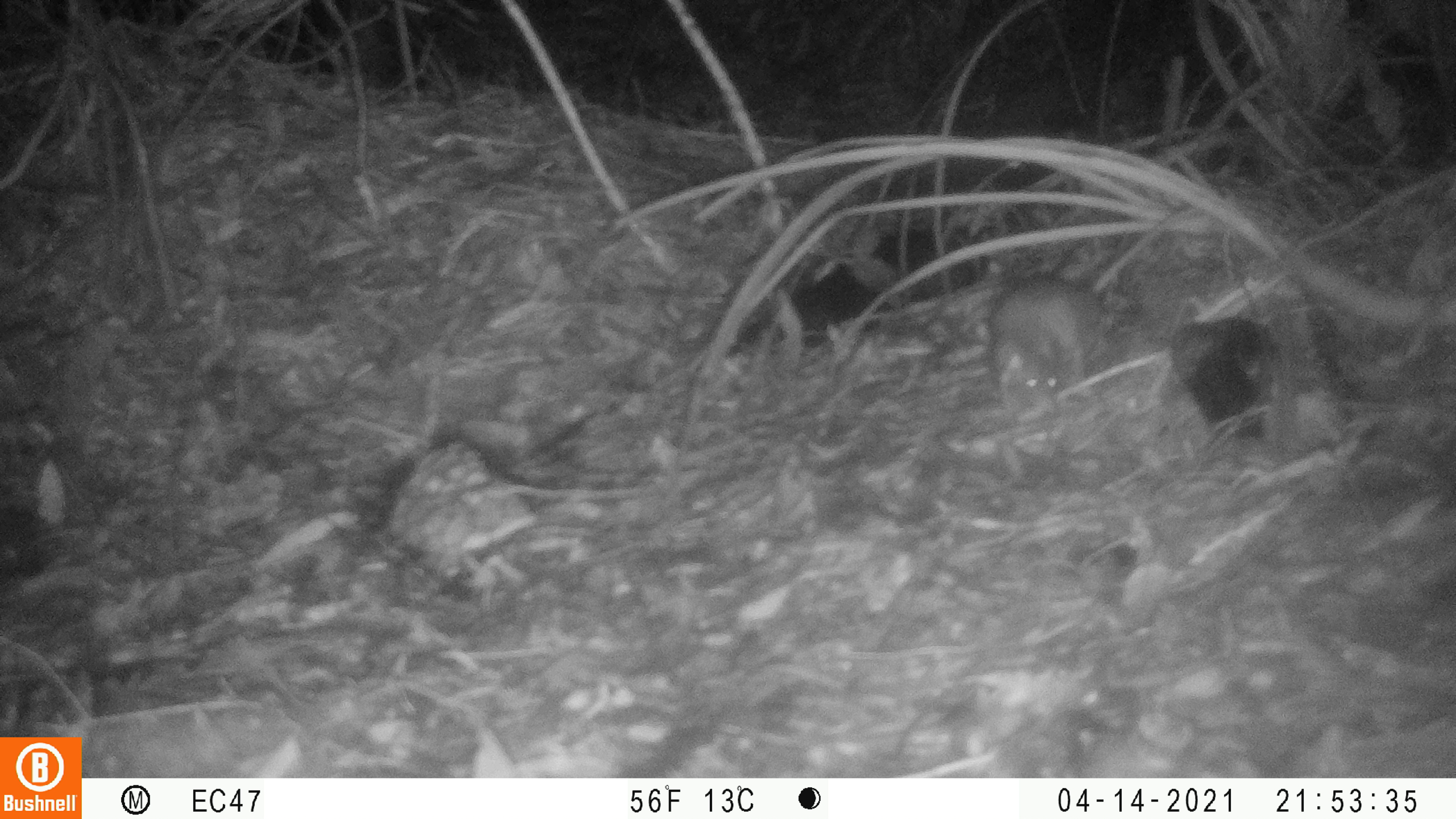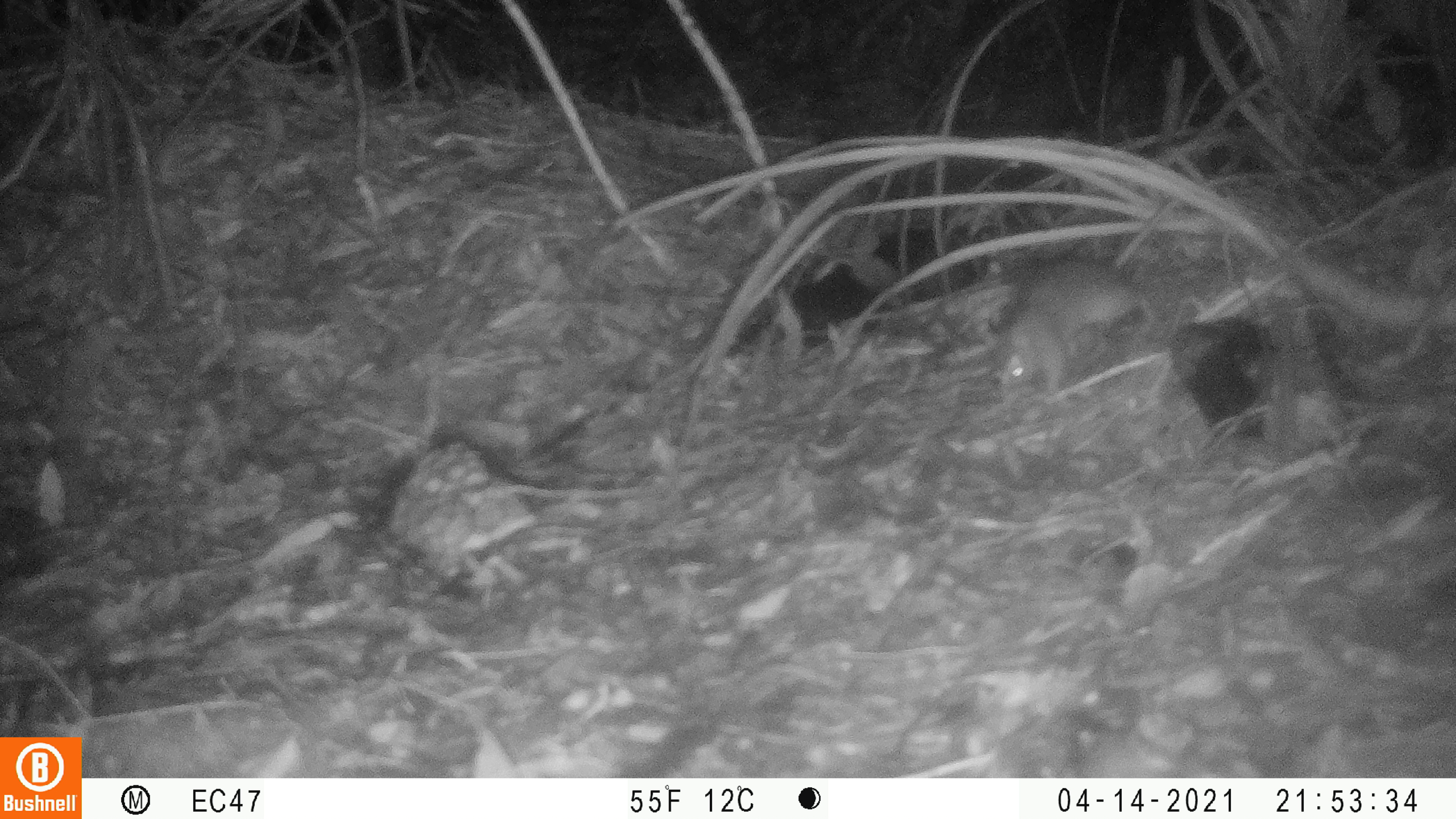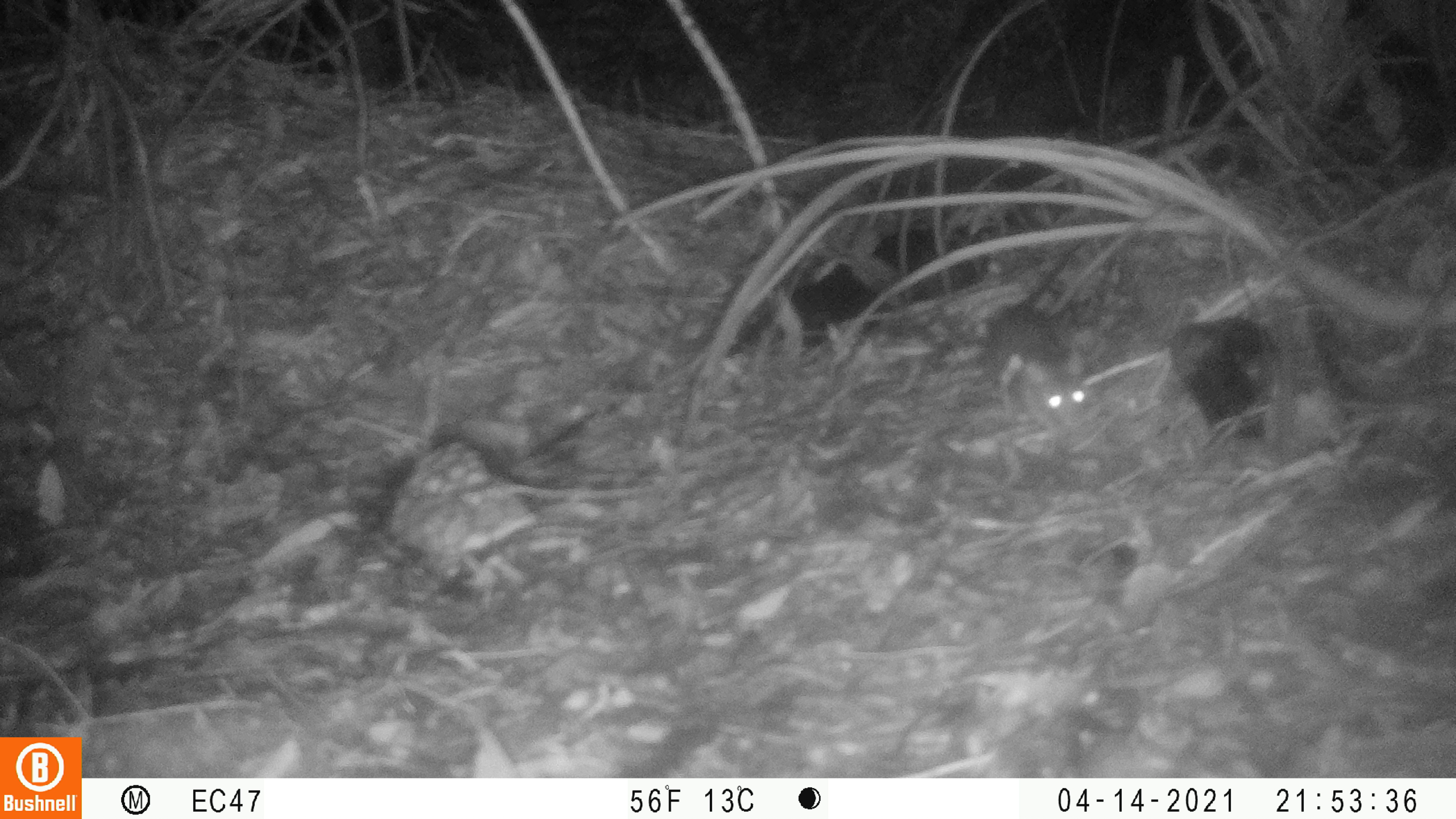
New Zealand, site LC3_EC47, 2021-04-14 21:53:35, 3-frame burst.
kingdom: Animalia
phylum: Chordata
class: Mammalia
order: Rodentia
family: Muridae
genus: Rattus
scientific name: Rattus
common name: rat